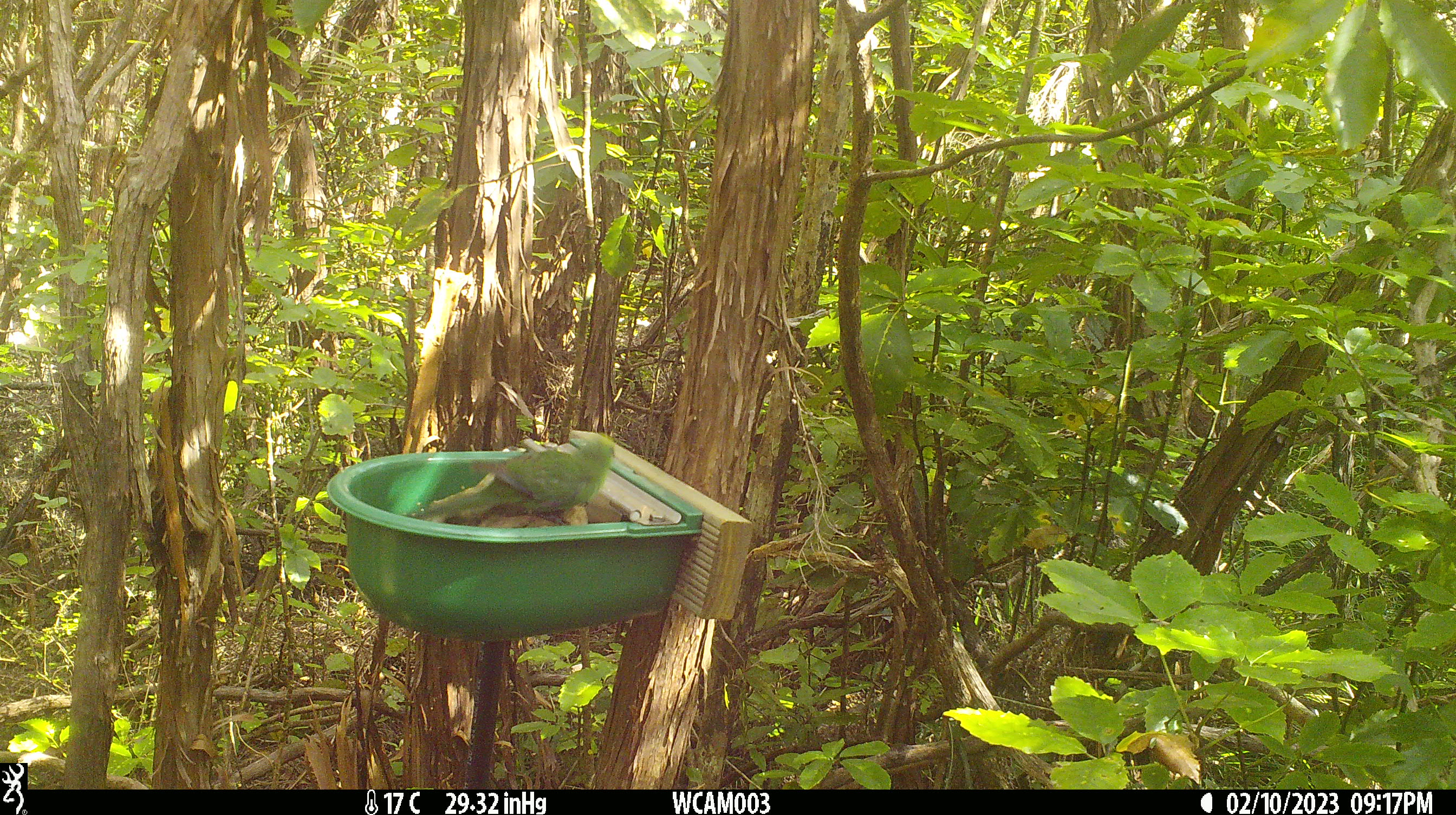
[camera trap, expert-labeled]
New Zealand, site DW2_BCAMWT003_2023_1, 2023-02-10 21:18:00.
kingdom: Animalia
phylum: Chordata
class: Aves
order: Psittaciformes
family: Psittaculidae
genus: Cyanoramphus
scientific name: Cyanoramphus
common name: parakeet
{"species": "parakeet (Cyanoramphus)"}